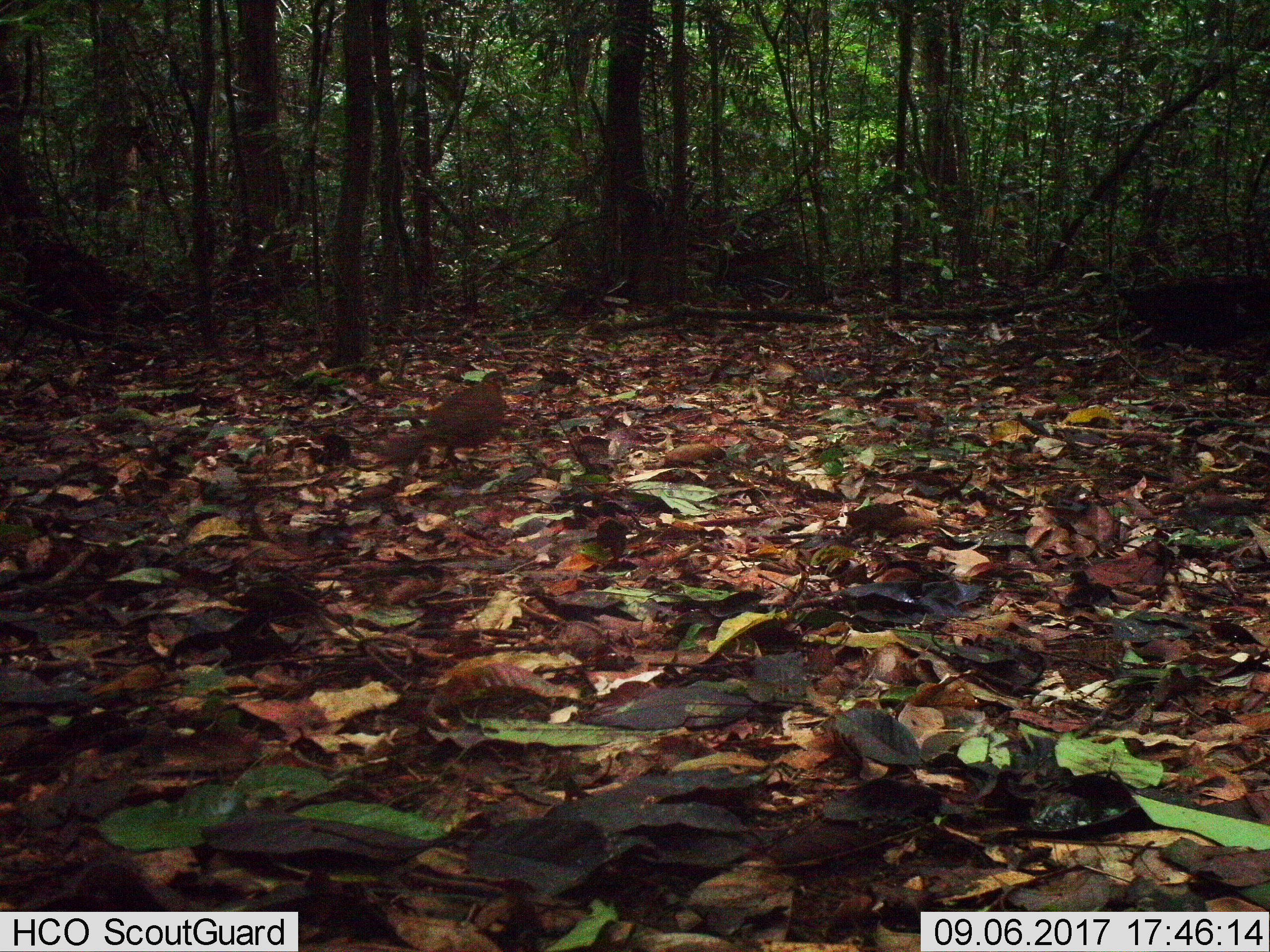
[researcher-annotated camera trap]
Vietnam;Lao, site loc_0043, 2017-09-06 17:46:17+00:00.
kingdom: Animalia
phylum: Chordata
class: Aves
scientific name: Aves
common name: bird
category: unidentified bird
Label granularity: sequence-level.